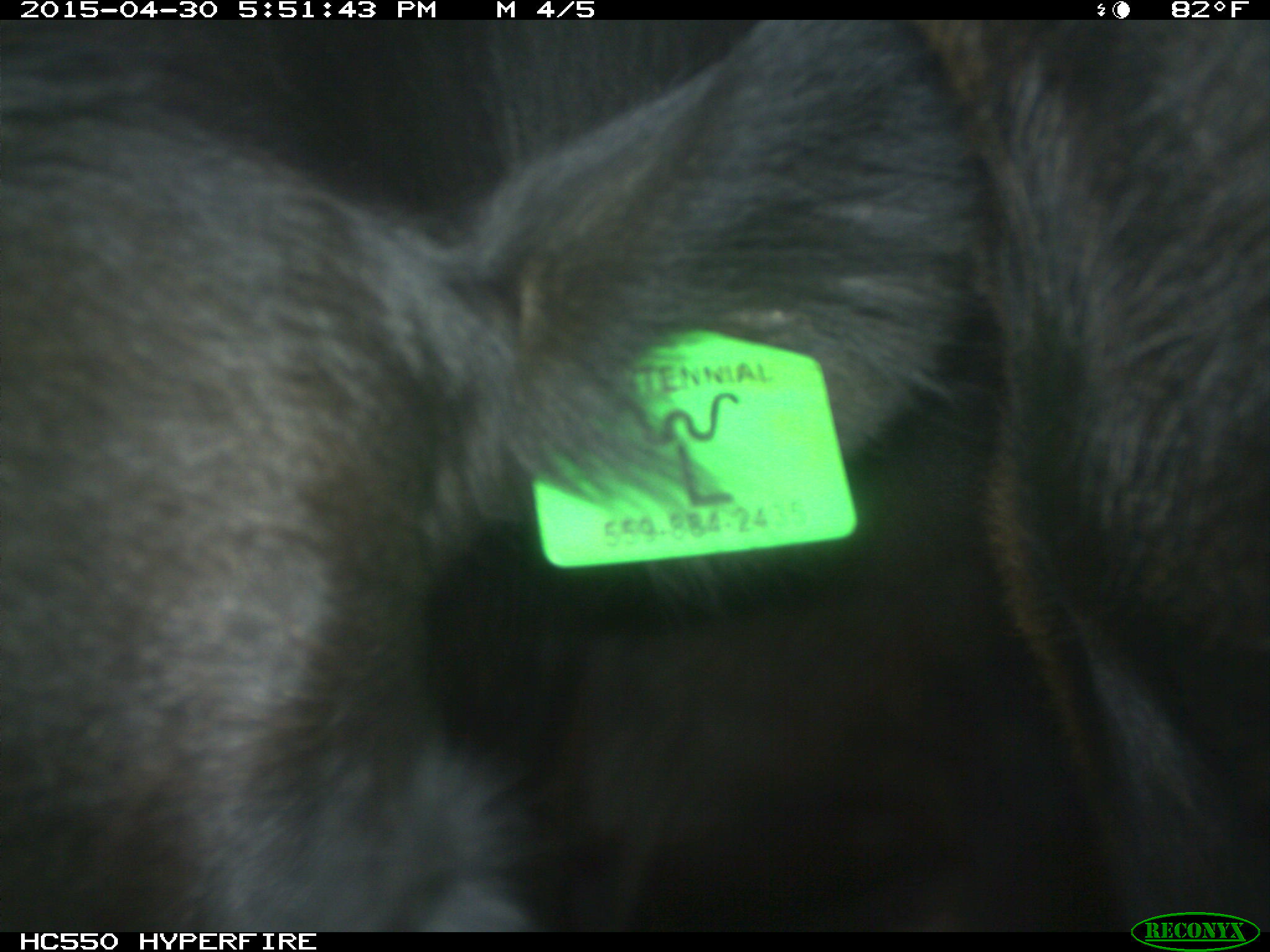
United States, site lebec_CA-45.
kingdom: Animalia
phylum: Chordata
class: Mammalia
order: Artiodactyla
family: Bovidae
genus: Bos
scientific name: Bos taurus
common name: domestic cow